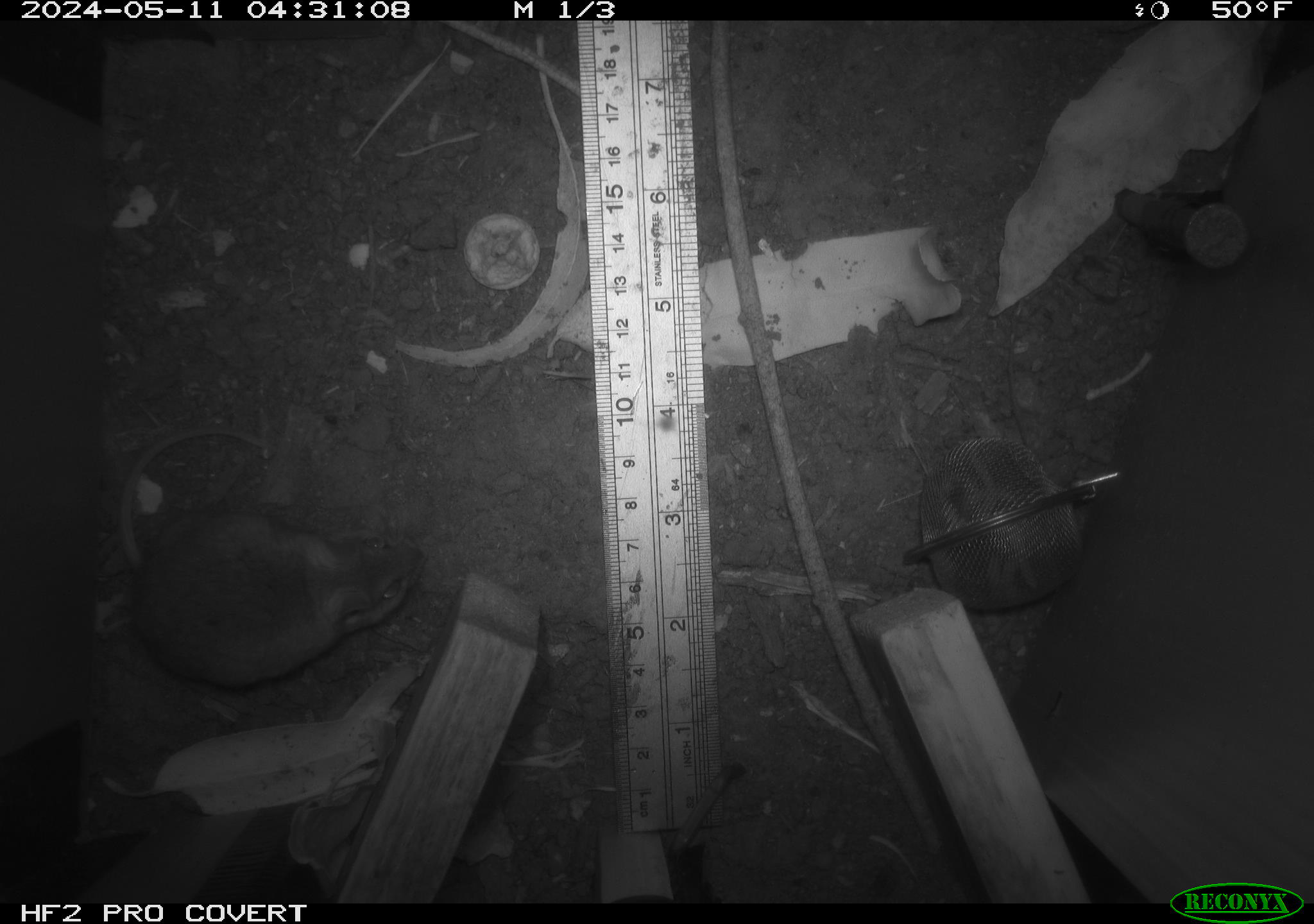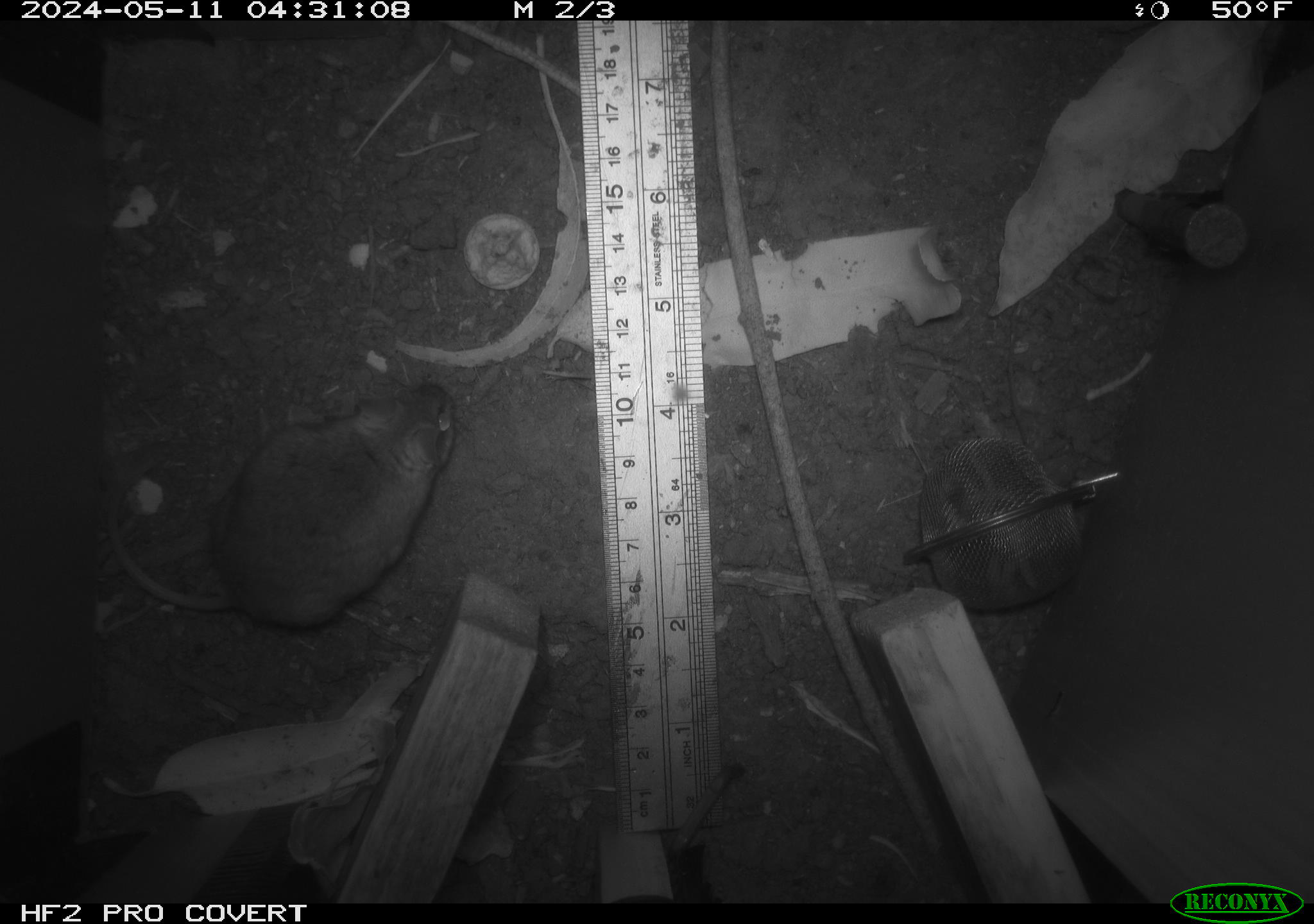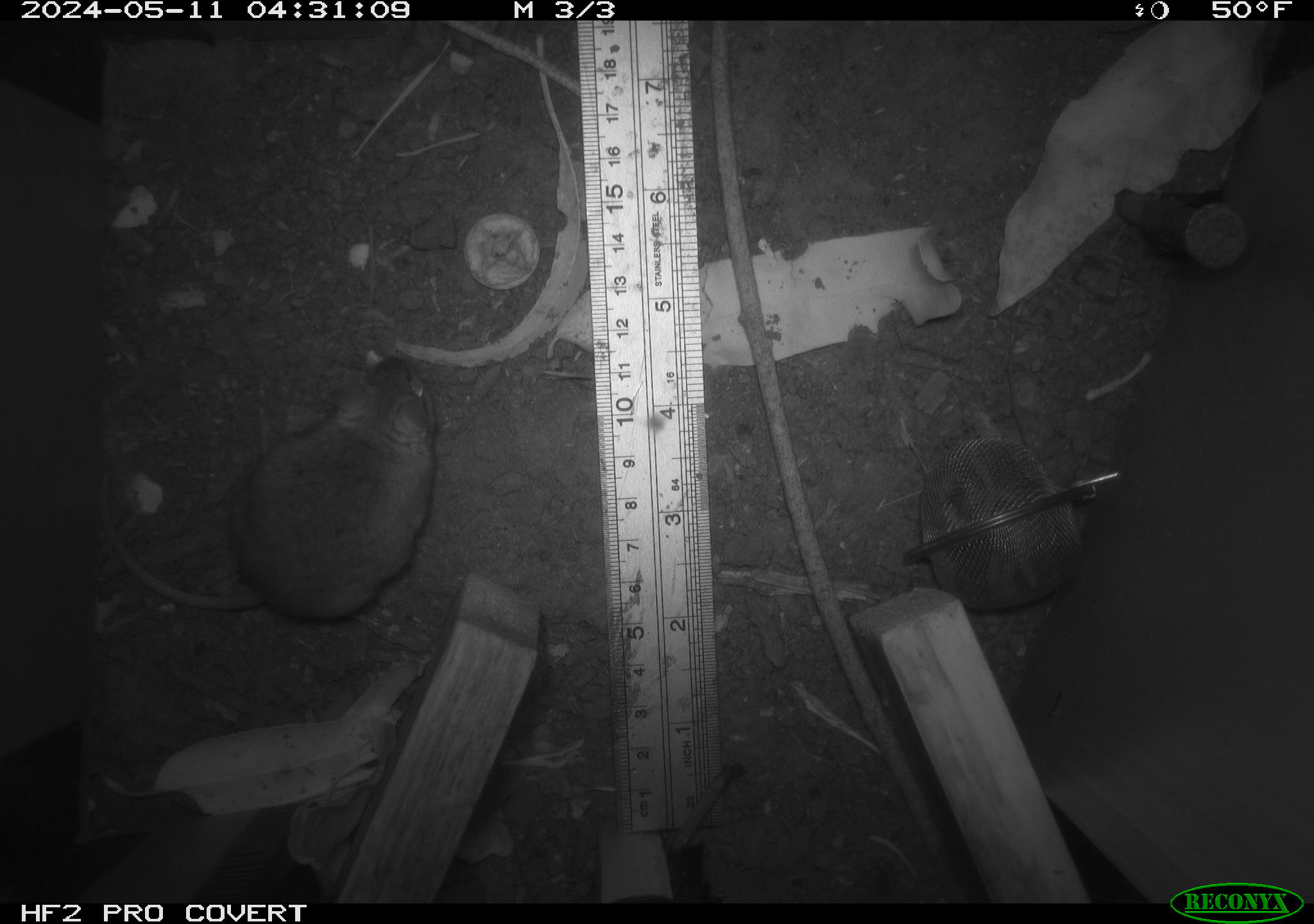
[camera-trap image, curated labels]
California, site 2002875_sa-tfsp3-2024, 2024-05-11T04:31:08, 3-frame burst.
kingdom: Animalia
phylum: Chordata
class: Mammalia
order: Rodentia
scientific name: Rodentia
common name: rodent